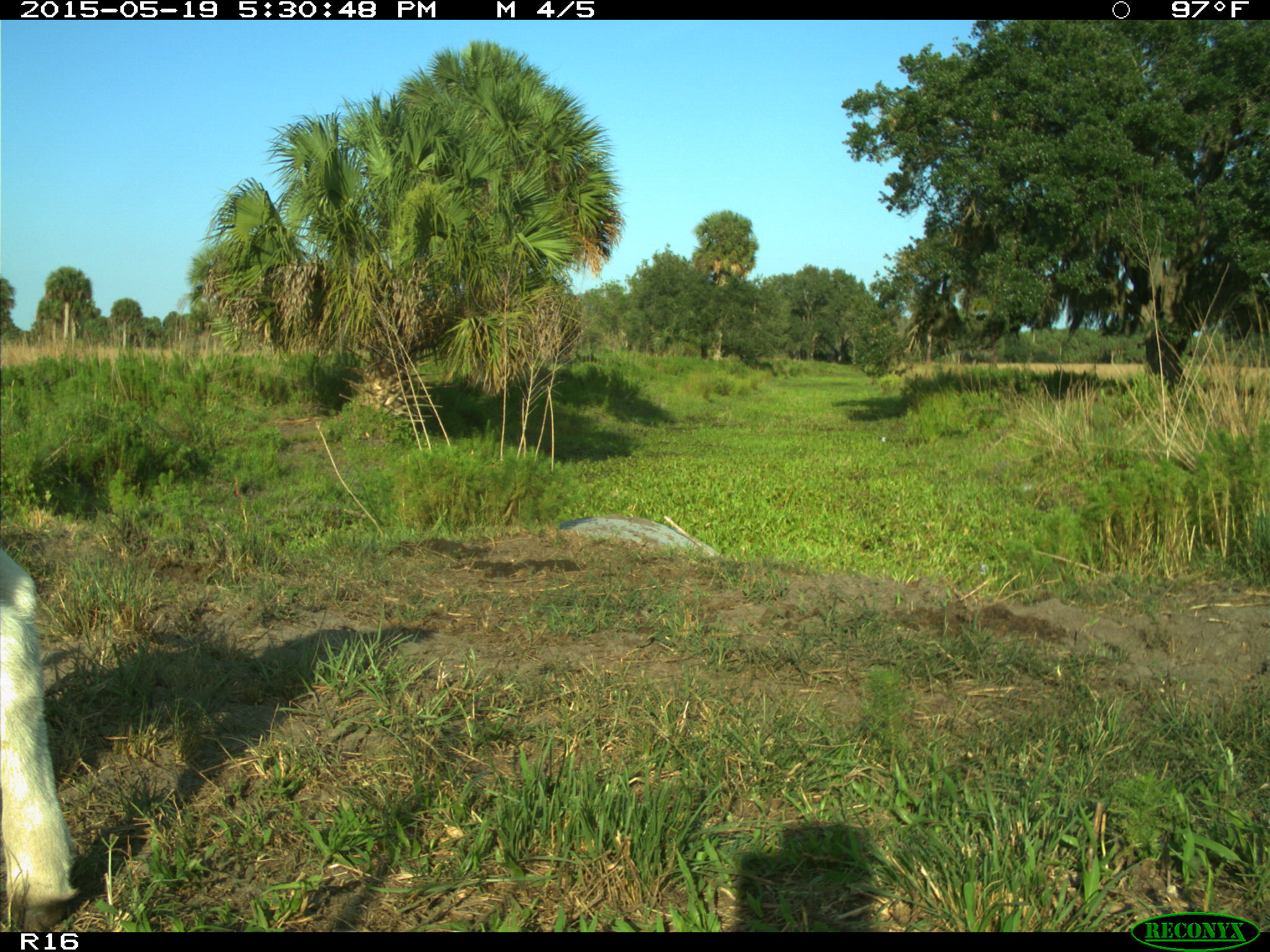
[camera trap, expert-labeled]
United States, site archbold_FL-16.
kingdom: Animalia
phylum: Chordata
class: Mammalia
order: Artiodactyla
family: Bovidae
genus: Bos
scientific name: Bos taurus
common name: domestic cow